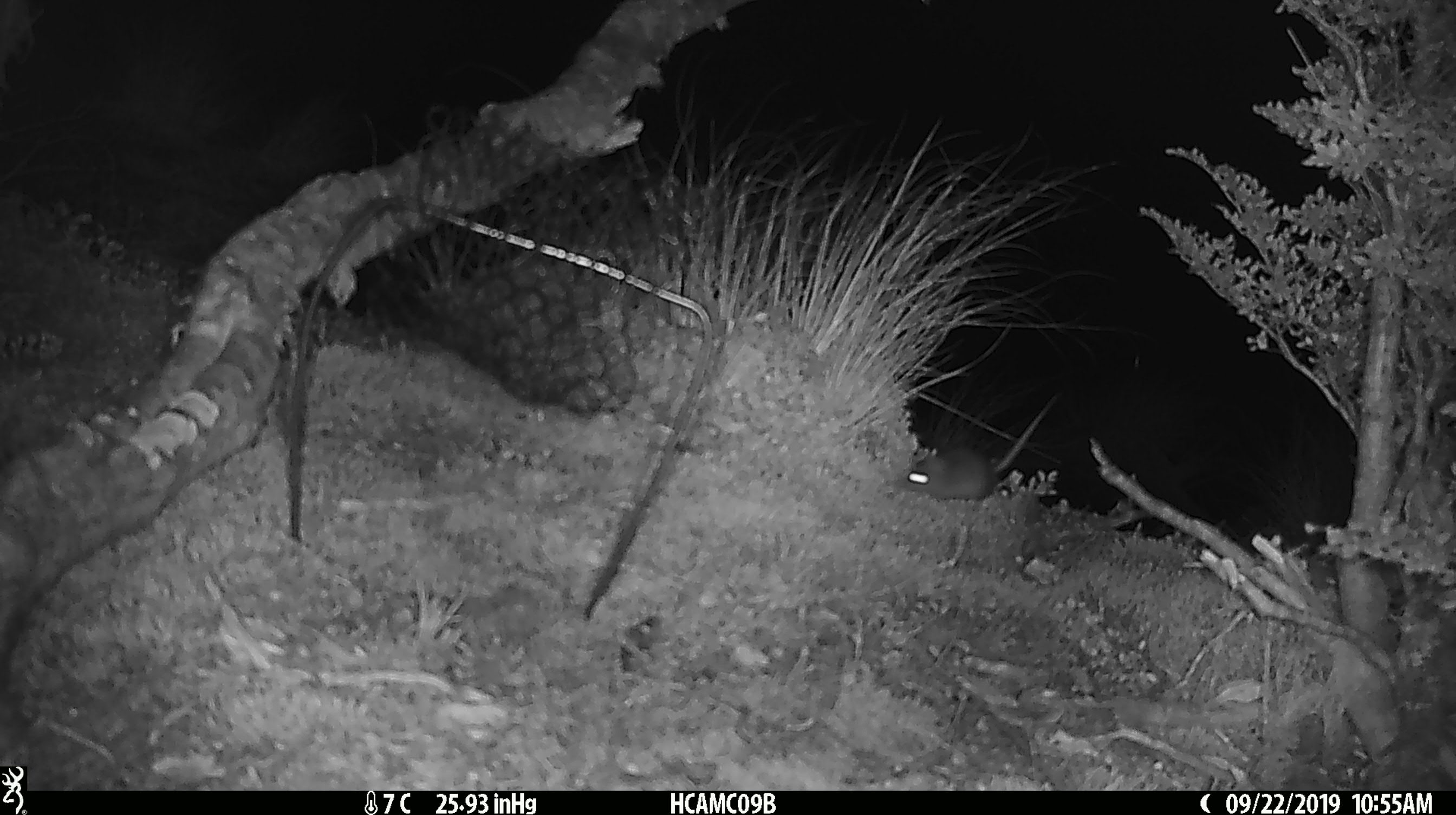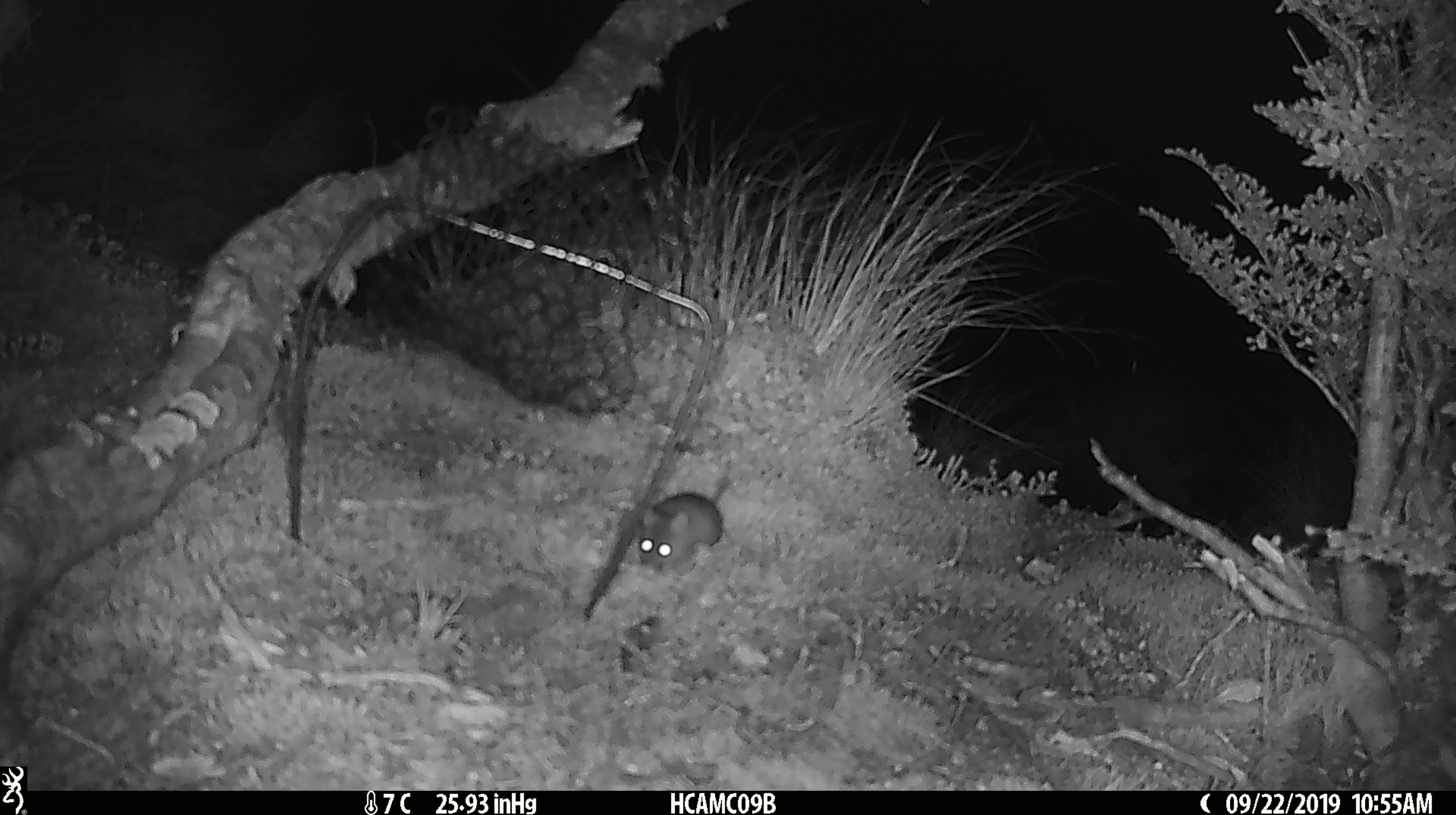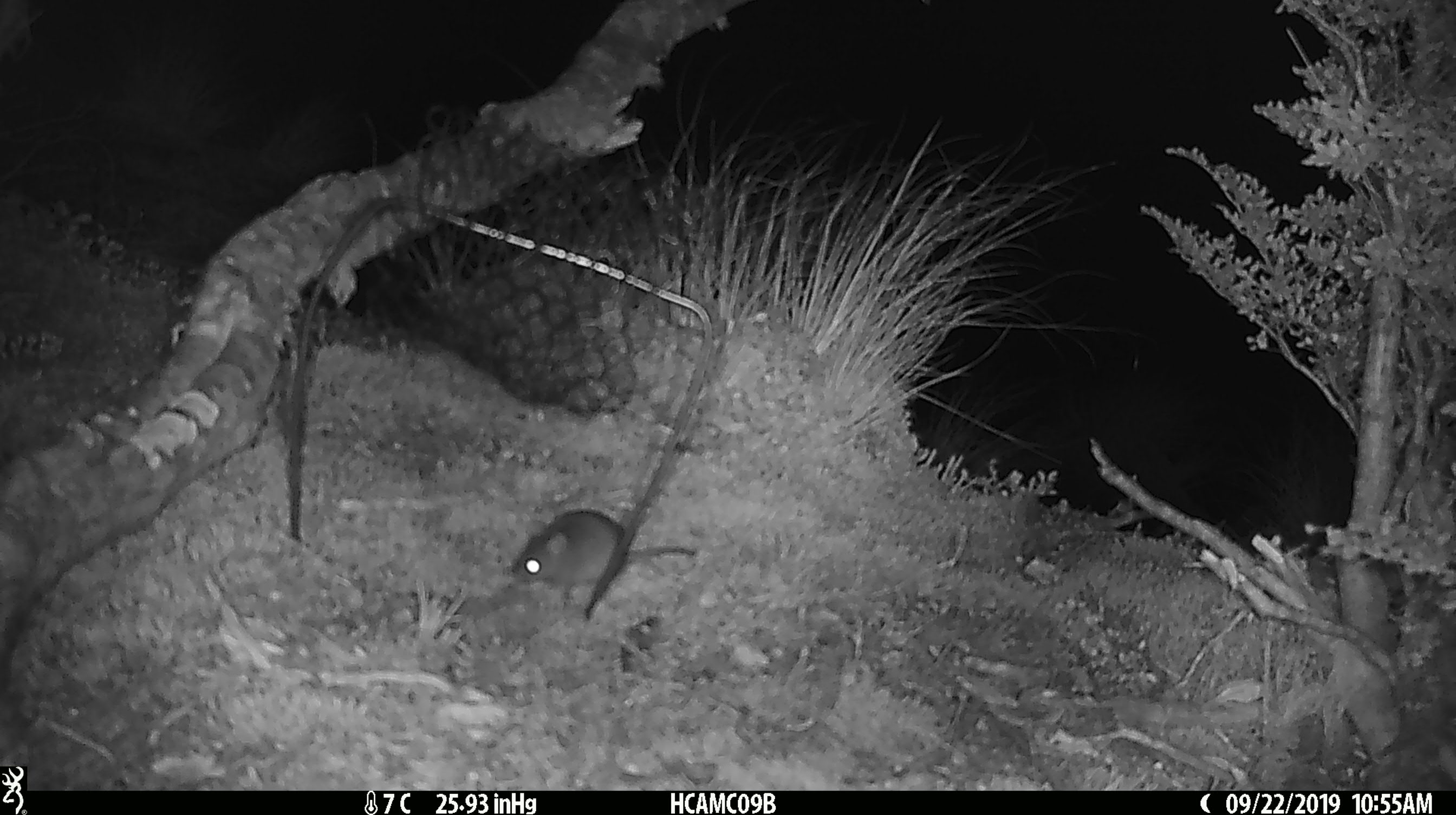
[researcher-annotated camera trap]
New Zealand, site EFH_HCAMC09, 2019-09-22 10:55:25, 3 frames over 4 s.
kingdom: Animalia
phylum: Chordata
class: Mammalia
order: Rodentia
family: Muridae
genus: Mus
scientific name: Mus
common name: mouse